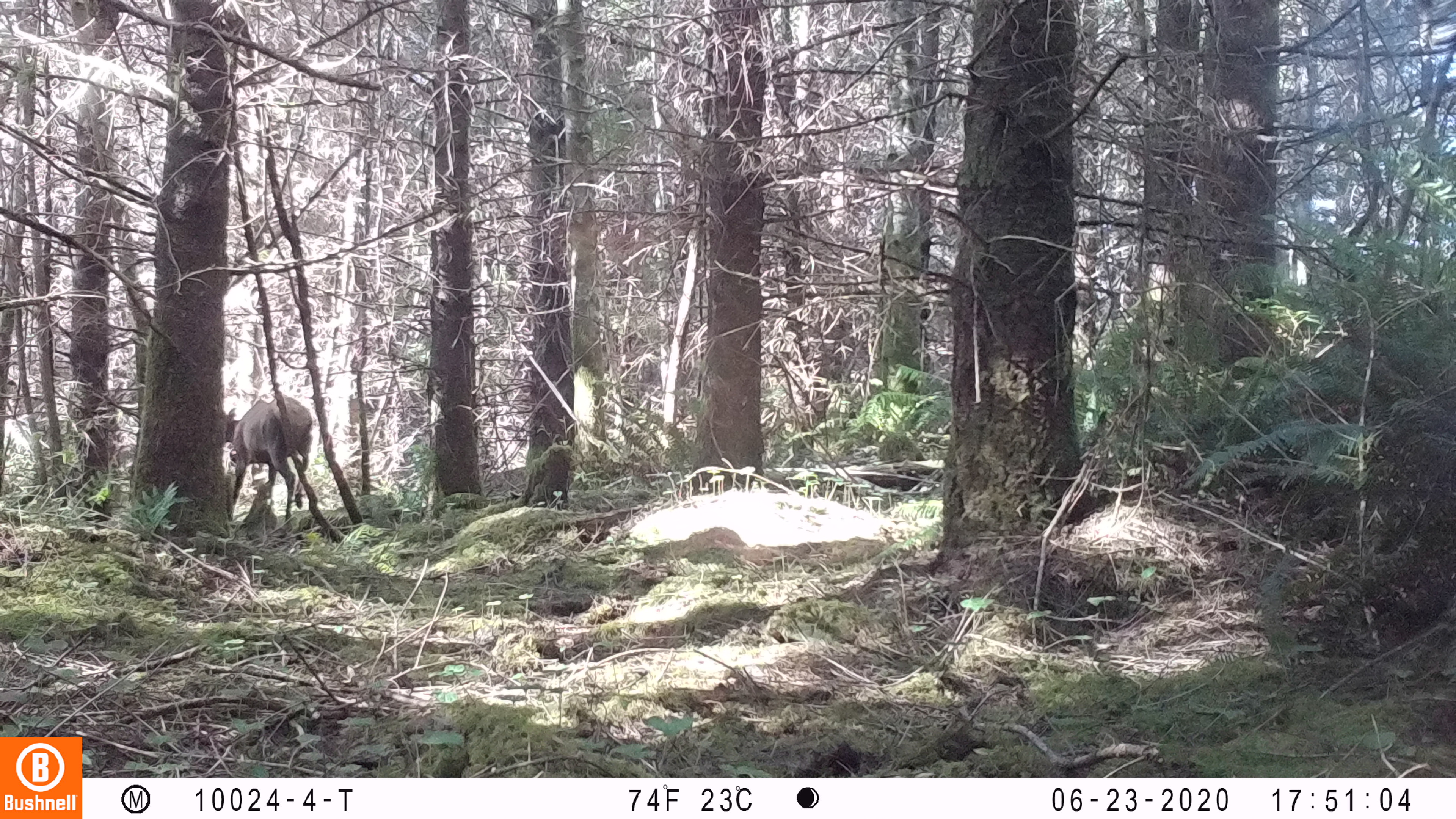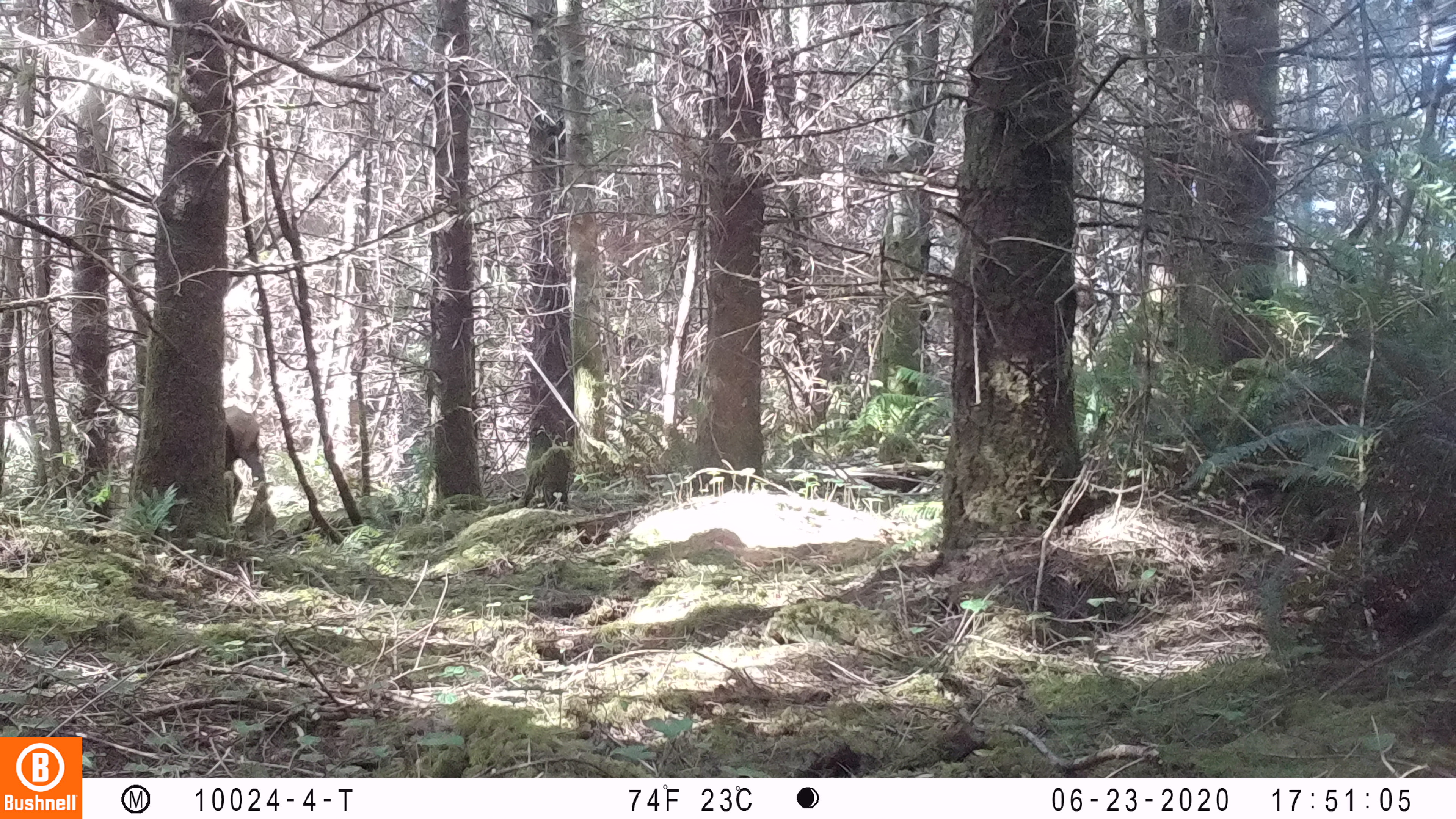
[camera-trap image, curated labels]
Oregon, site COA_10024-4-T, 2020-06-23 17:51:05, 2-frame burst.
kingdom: Animalia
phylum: Chordata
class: Mammalia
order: Artiodactyla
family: Cervidae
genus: Cervus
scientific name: Cervus canadensis roosevelti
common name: roosevelt elk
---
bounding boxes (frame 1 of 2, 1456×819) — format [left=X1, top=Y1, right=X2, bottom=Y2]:
roosevelt elk: [left=223, top=392, right=315, bottom=526]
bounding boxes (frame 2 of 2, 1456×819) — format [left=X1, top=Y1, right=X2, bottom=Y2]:
roosevelt elk: [left=221, top=405, right=270, bottom=506]